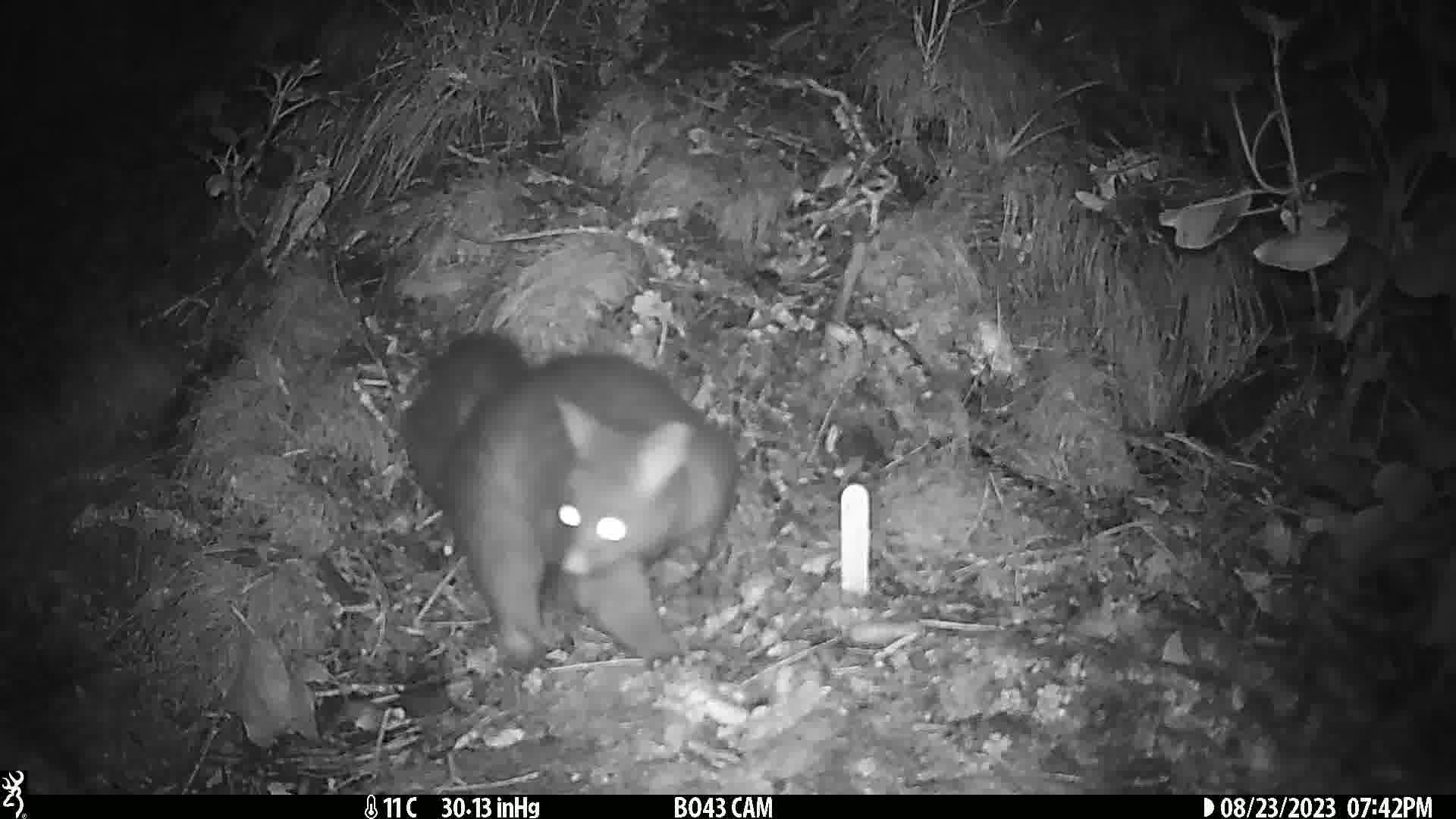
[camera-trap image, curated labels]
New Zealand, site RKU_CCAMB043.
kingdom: Animalia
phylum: Chordata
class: Mammalia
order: Diprotodontia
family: Phalangeridae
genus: Trichosurus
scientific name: Trichosurus vulpecula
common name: common brushtail possum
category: possum